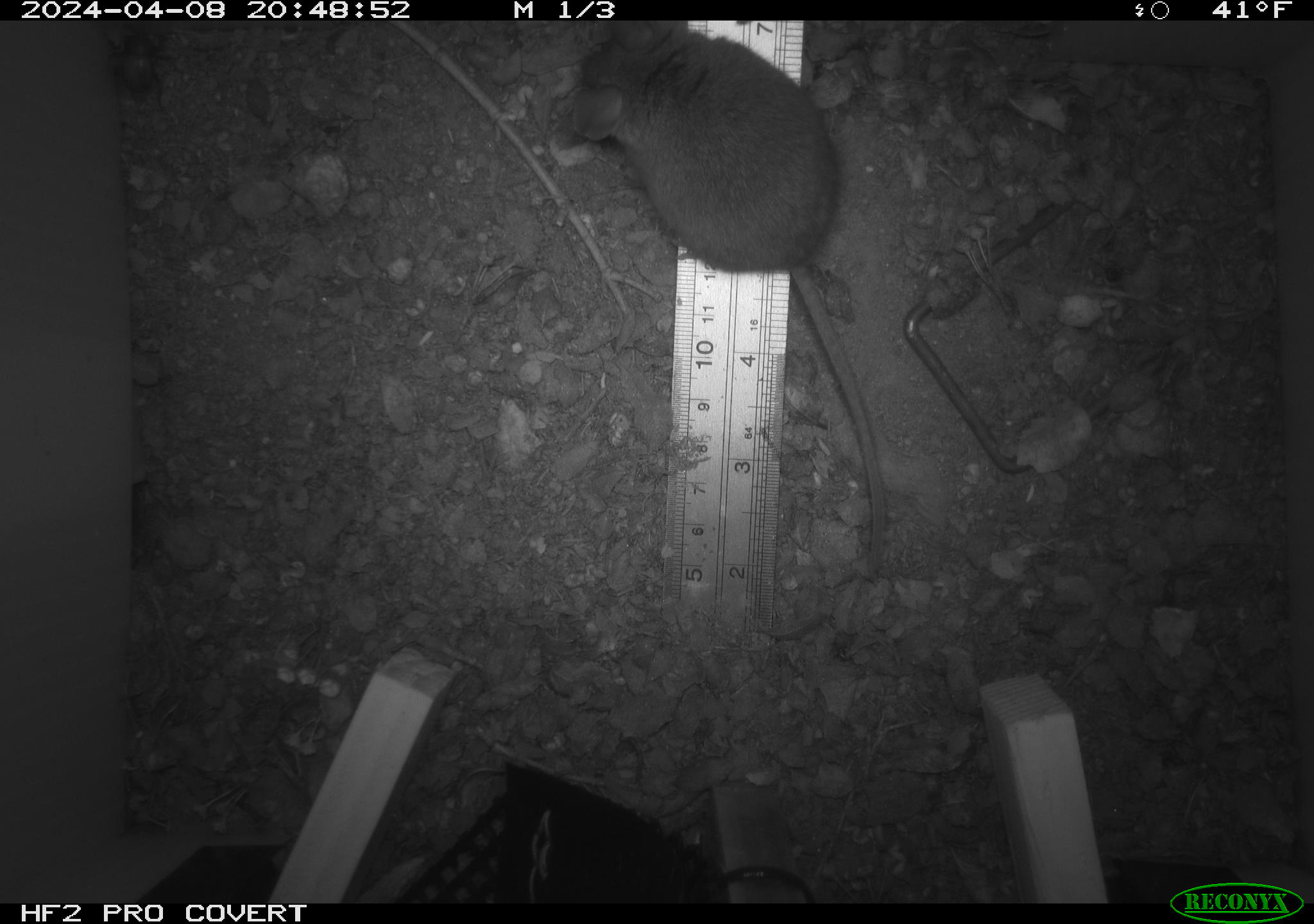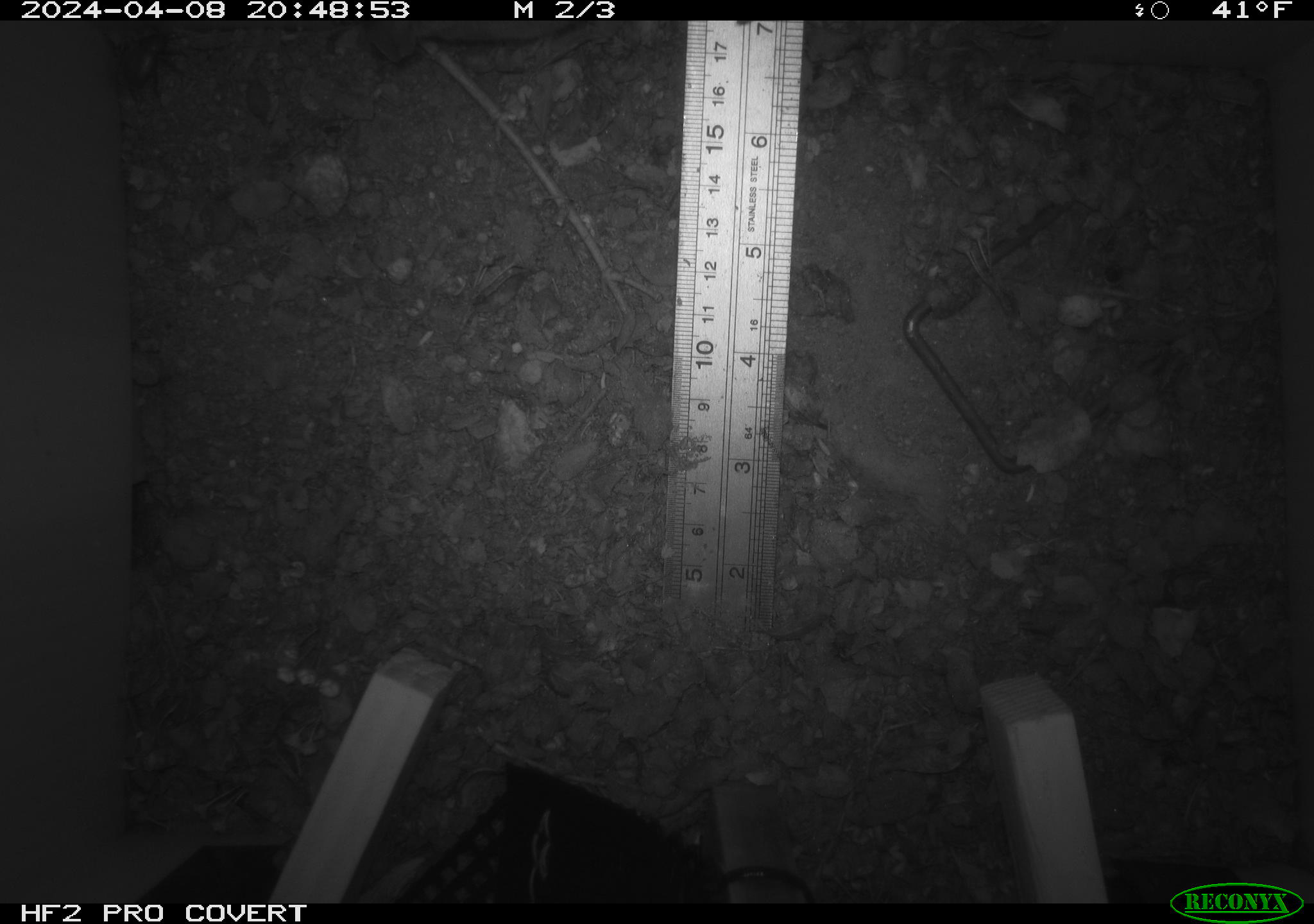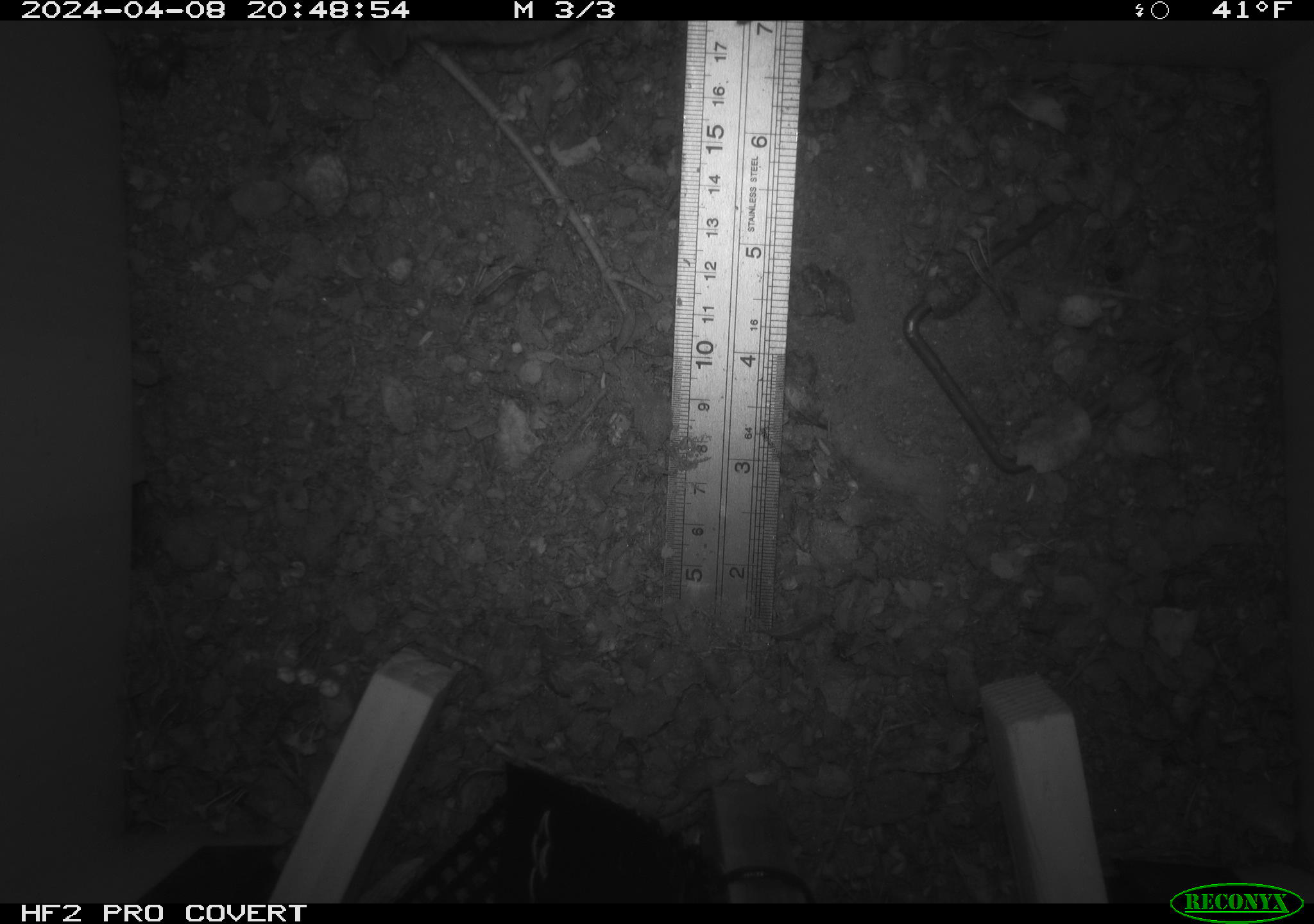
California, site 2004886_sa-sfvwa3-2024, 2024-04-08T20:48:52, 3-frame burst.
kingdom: Animalia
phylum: Chordata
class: Mammalia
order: Rodentia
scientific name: Rodentia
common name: mouse species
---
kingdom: Animalia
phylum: Arthropoda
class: Insecta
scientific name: Insecta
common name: insect